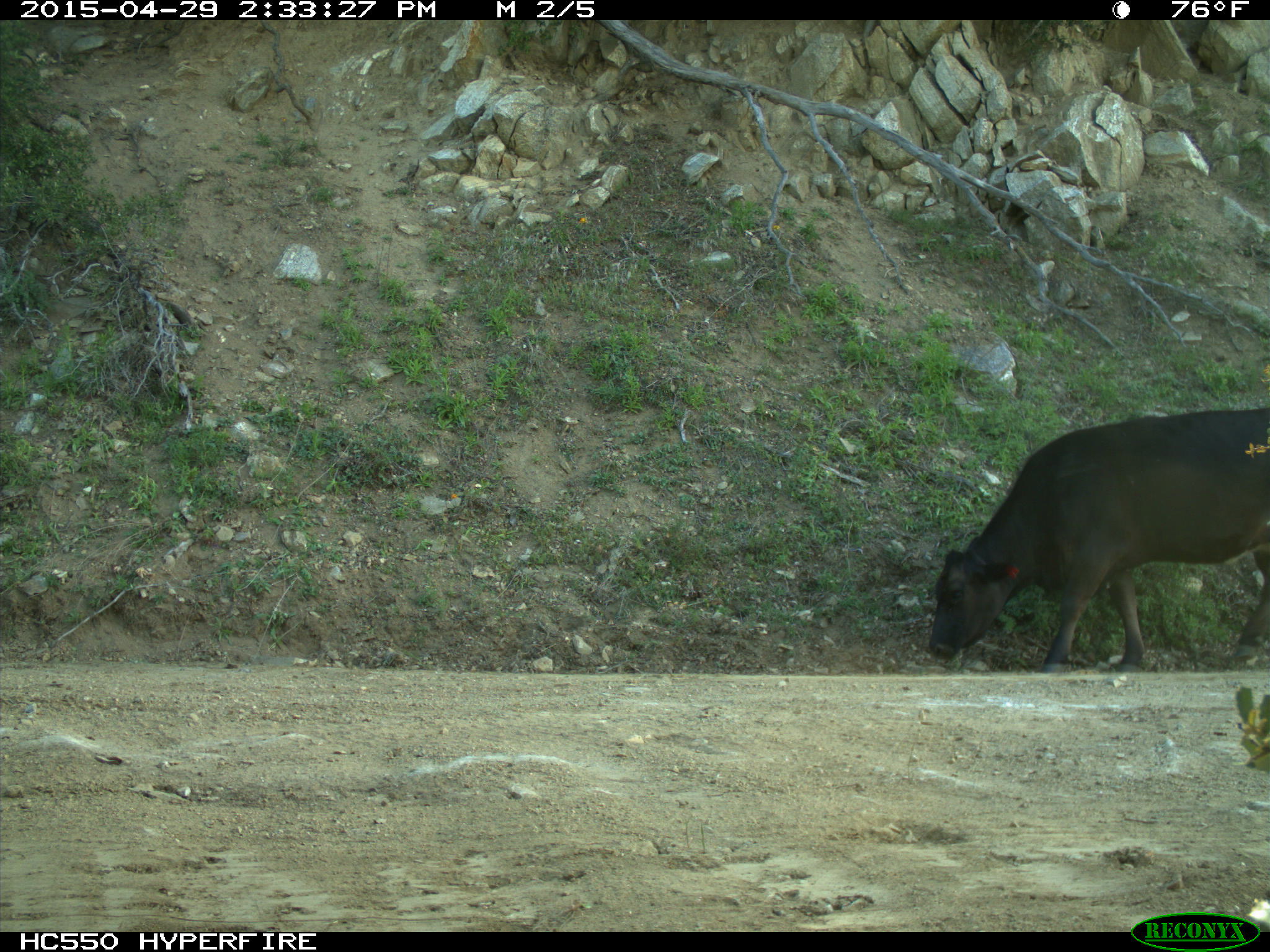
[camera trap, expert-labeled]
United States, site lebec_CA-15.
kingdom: Animalia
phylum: Chordata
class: Mammalia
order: Artiodactyla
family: Bovidae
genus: Bos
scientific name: Bos taurus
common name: domestic cow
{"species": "Bos taurus (domestic cow)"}